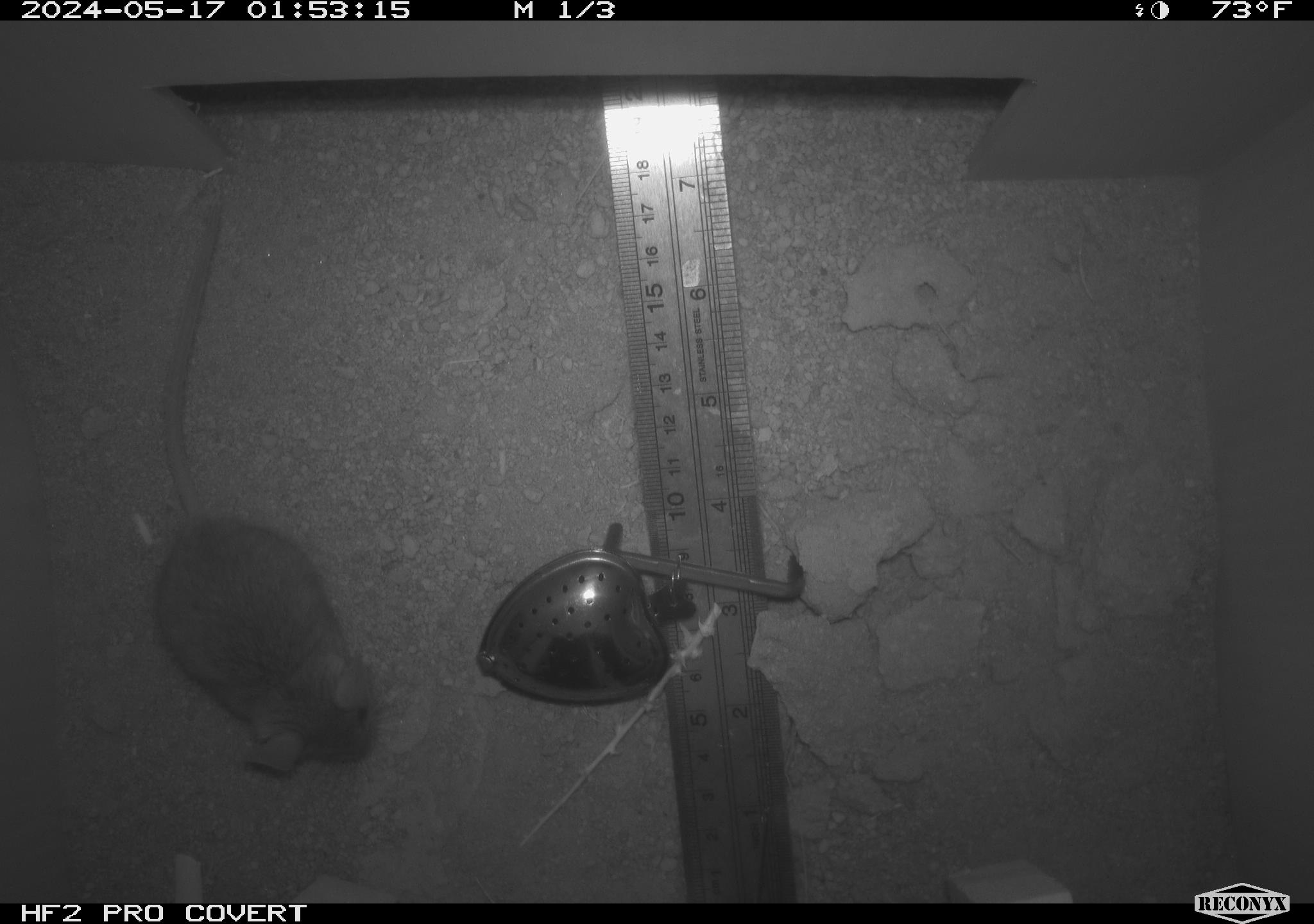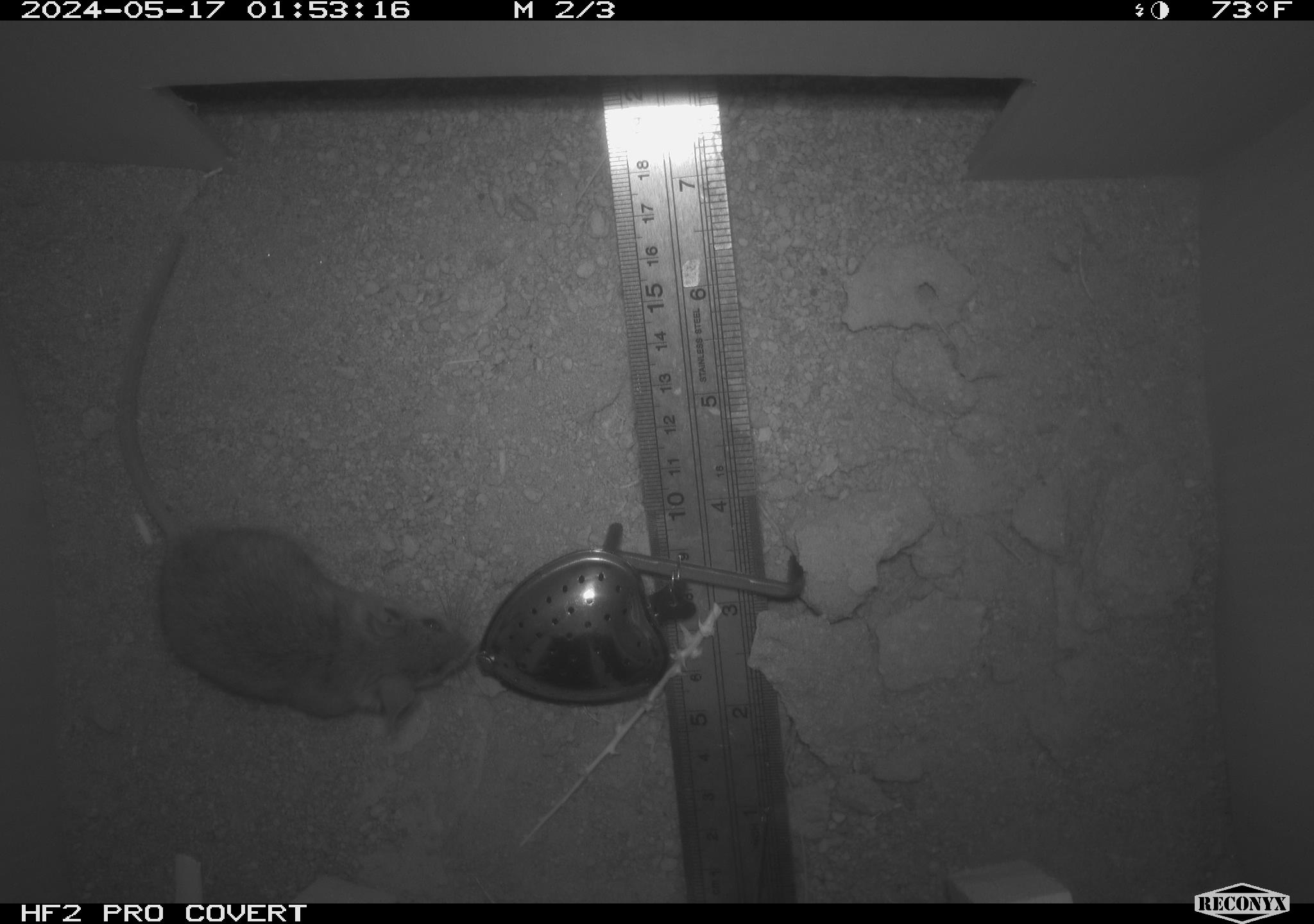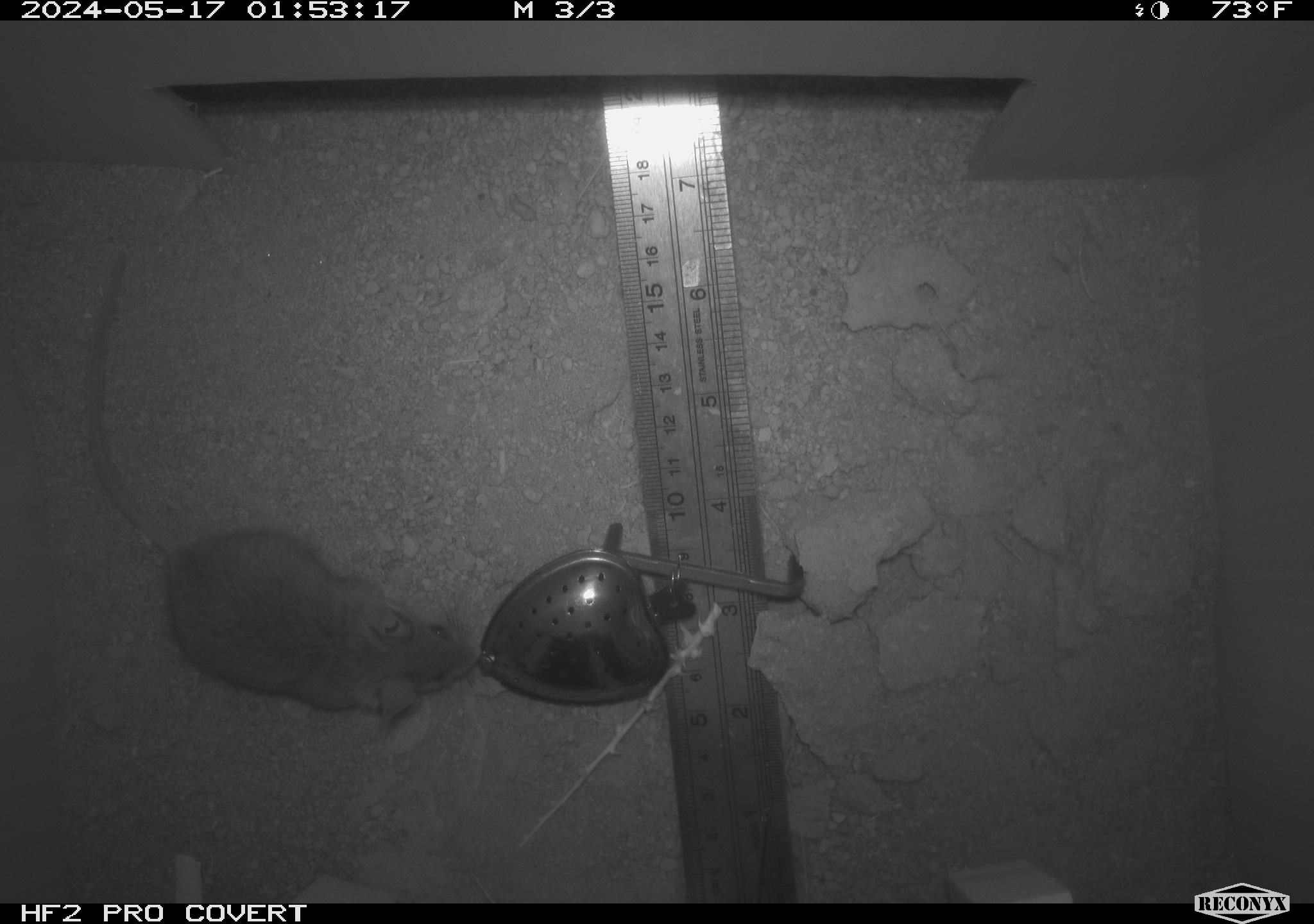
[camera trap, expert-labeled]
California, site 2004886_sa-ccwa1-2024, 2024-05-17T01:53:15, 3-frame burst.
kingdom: Animalia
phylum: Chordata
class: Mammalia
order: Rodentia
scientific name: Rodentia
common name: mouse species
Mouse species (Rodentia).